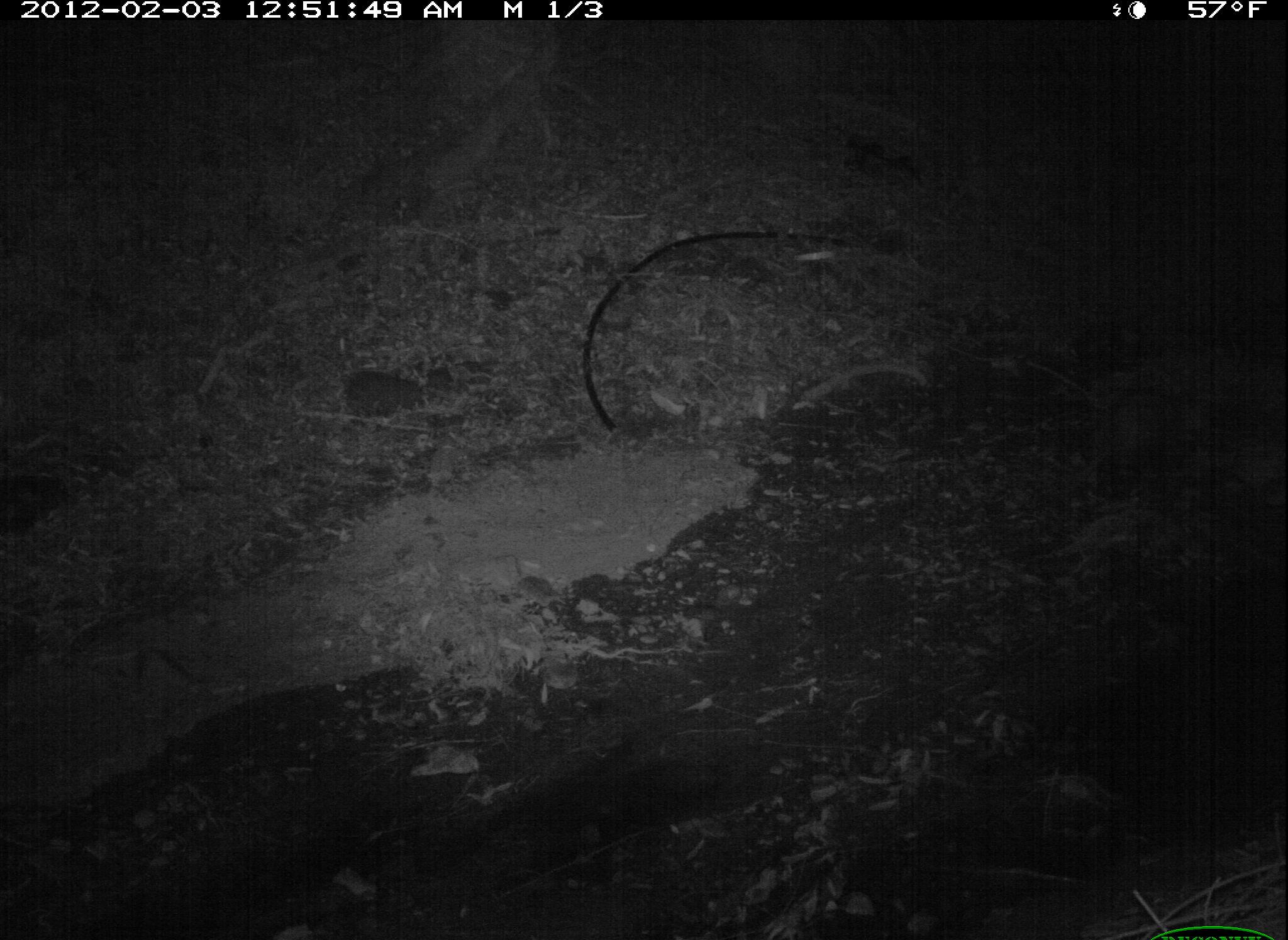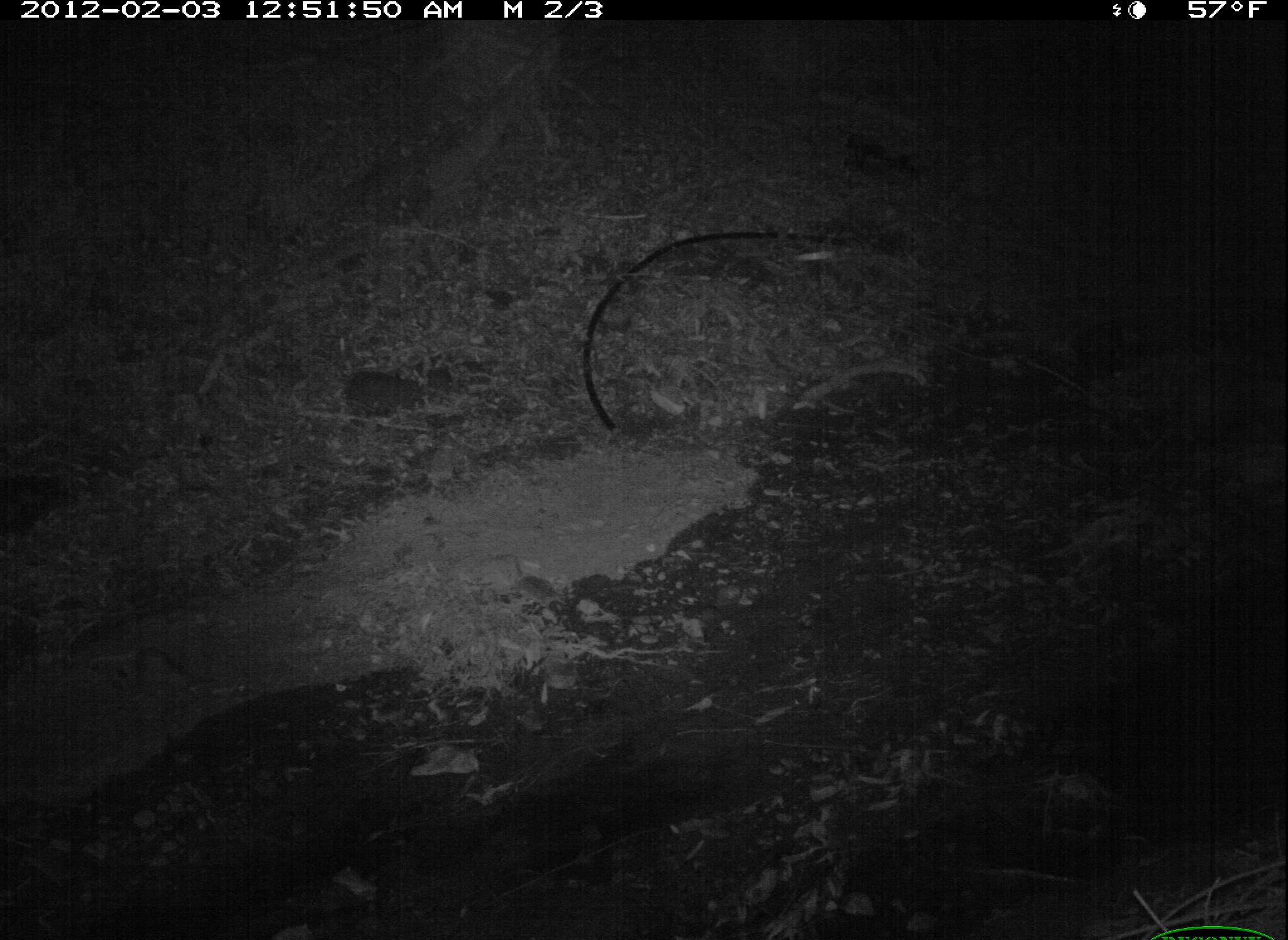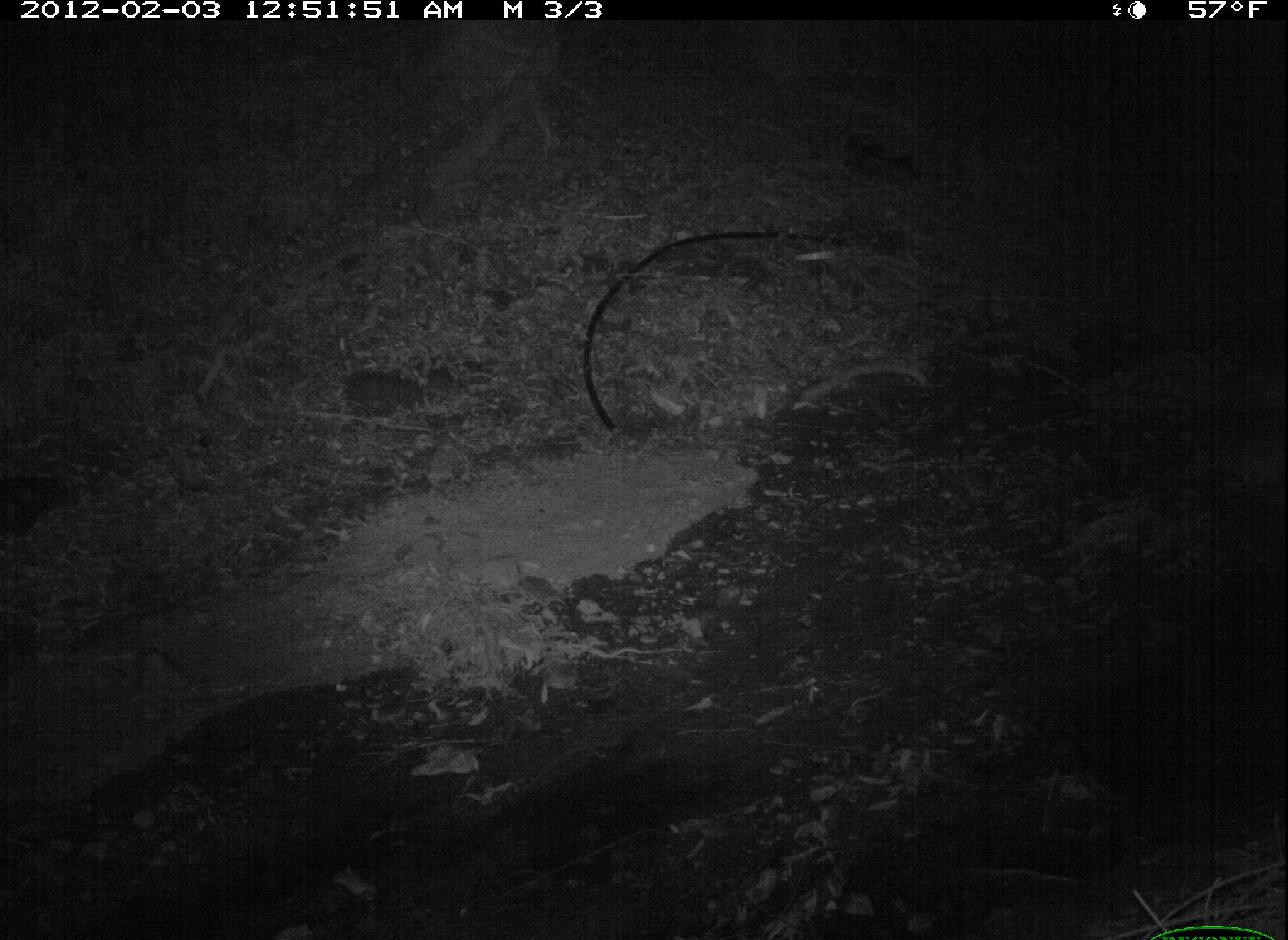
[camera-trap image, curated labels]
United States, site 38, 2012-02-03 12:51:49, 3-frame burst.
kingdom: Animalia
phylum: Chordata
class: Mammalia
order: Didelphimorphia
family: Didelphidae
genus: Didelphis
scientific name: Didelphis virginiana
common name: virginia opossum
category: opossum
Opossum (virginia opossum) (Didelphis virginiana).